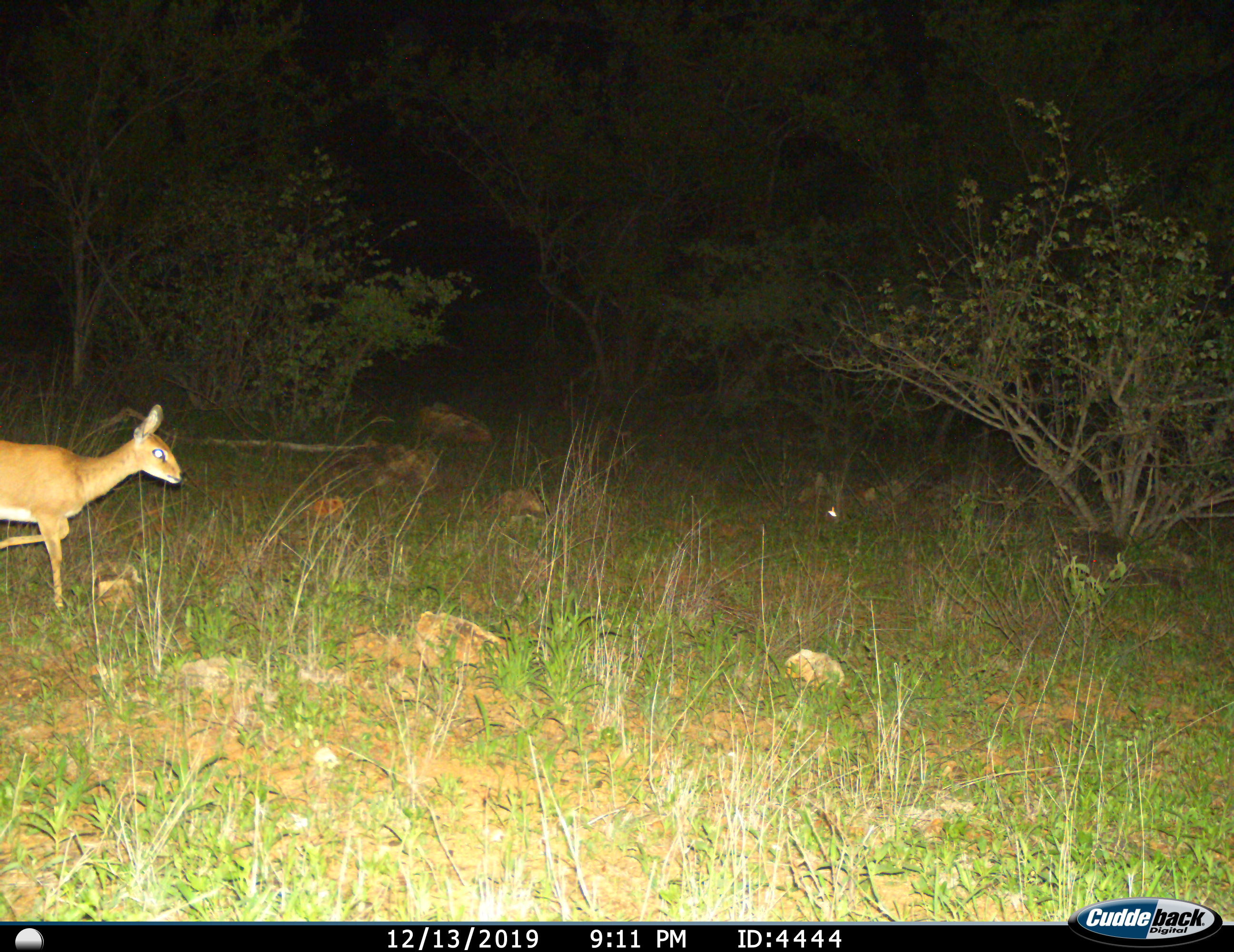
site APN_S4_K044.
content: unidentified animal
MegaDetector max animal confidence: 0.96